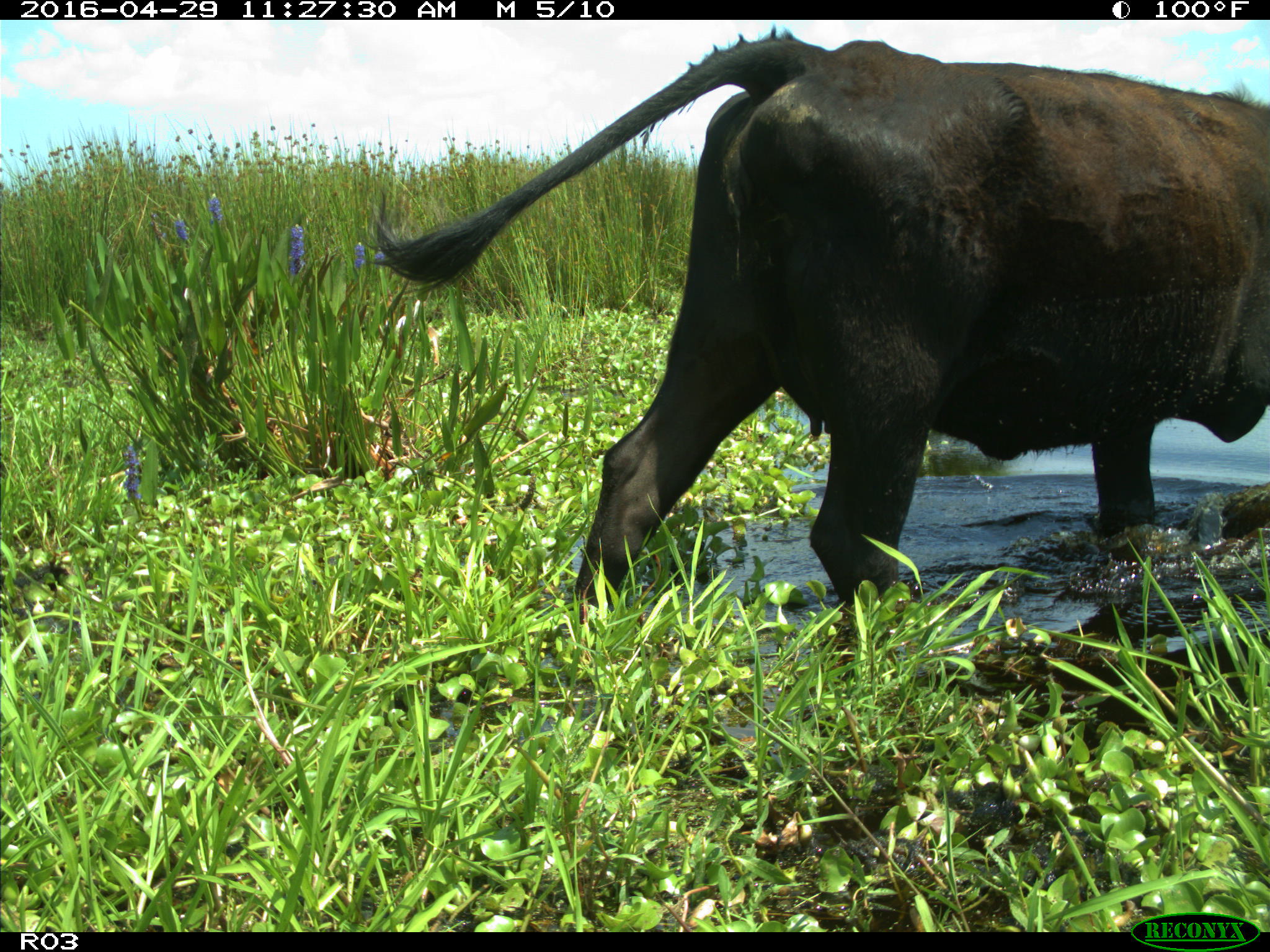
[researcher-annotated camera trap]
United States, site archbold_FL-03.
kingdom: Animalia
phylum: Chordata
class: Mammalia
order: Artiodactyla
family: Bovidae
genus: Bos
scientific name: Bos taurus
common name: domestic cow